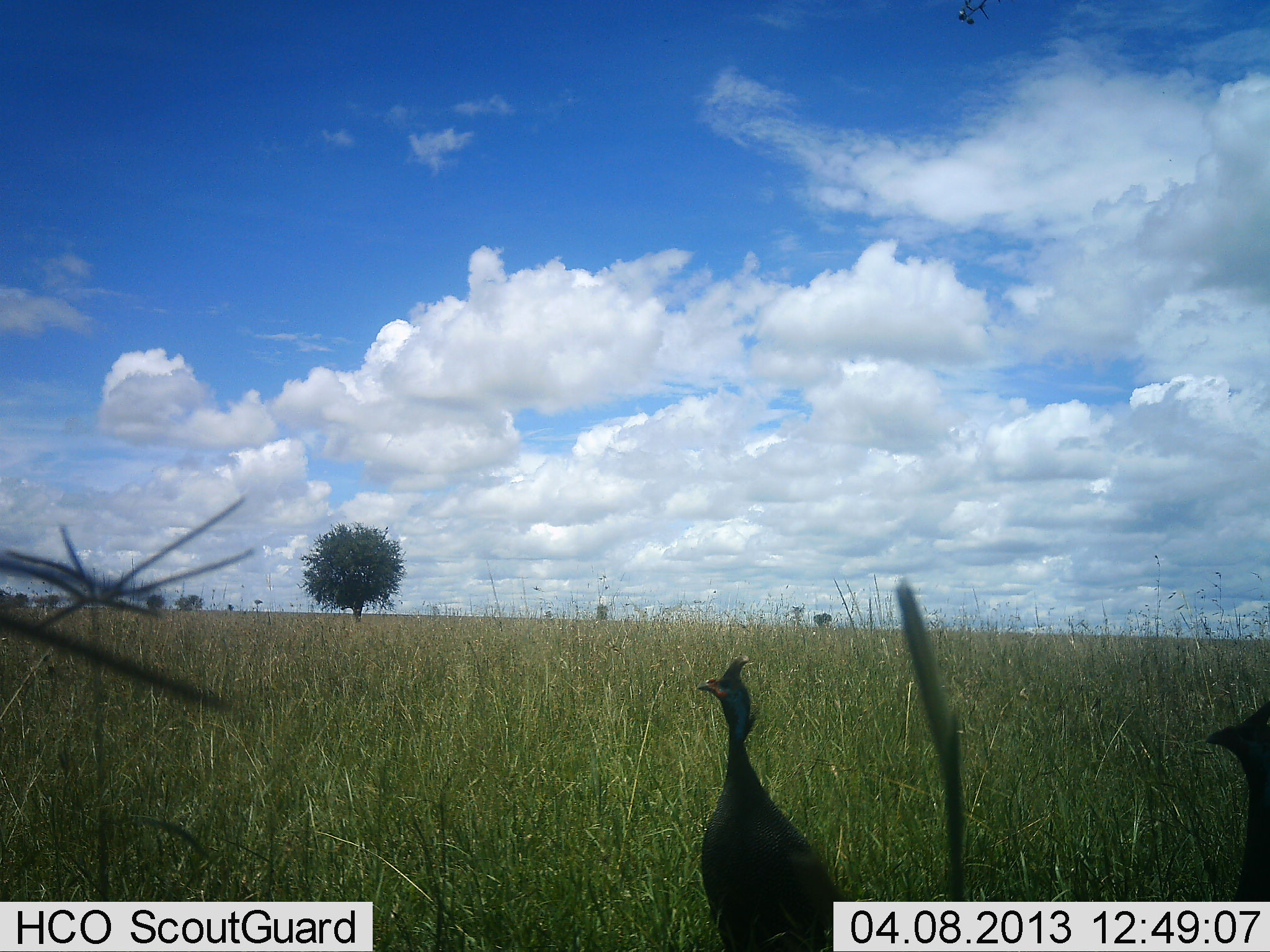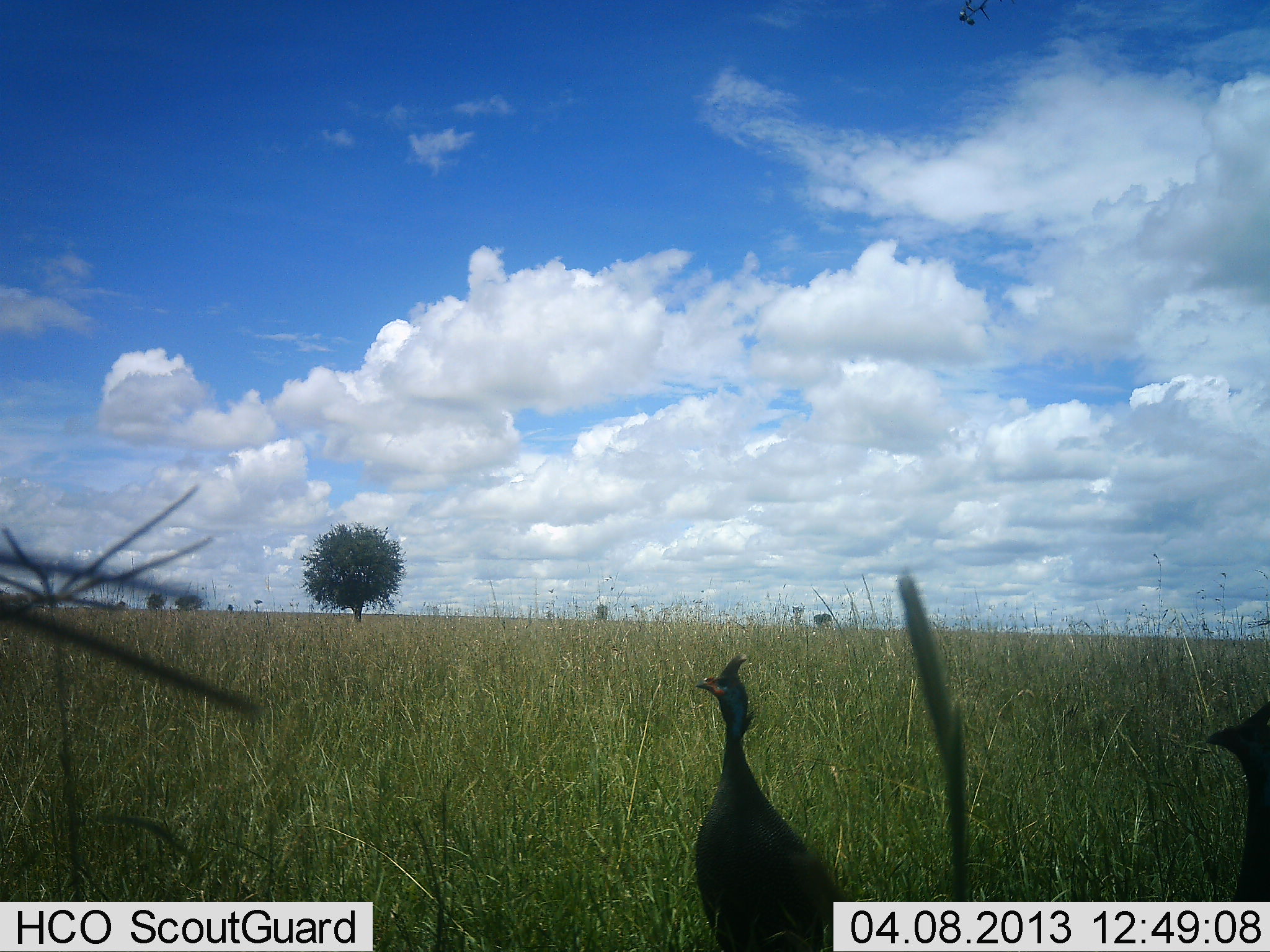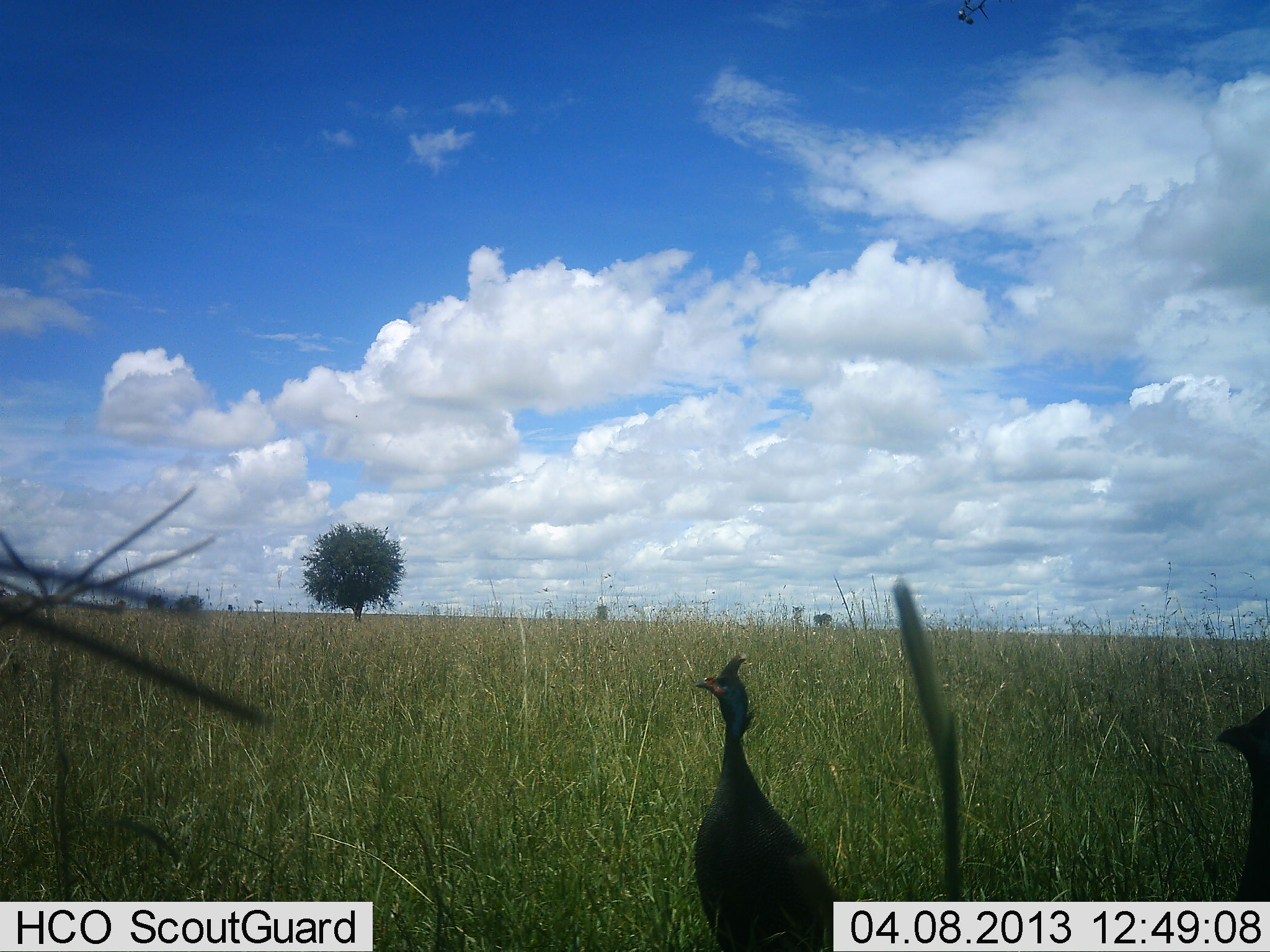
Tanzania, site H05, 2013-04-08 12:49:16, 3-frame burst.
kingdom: Animalia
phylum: Chordata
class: Aves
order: Galliformes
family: Numididae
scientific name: Numididae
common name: guinea fowl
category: guineafowl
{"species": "guineafowl (guinea fowl) (Numididae)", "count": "2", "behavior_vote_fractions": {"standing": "89%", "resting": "0%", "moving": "11%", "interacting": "0%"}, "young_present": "0%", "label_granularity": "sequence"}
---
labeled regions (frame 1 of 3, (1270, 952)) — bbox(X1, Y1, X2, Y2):
animal: bbox(696, 656, 840, 952); bbox(1204, 702, 1270, 901)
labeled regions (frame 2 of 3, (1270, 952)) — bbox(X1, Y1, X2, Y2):
animal: bbox(694, 656, 841, 952); bbox(1204, 701, 1270, 901)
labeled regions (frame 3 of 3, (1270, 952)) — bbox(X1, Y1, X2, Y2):
animal: bbox(693, 654, 841, 952); bbox(1214, 705, 1270, 902)